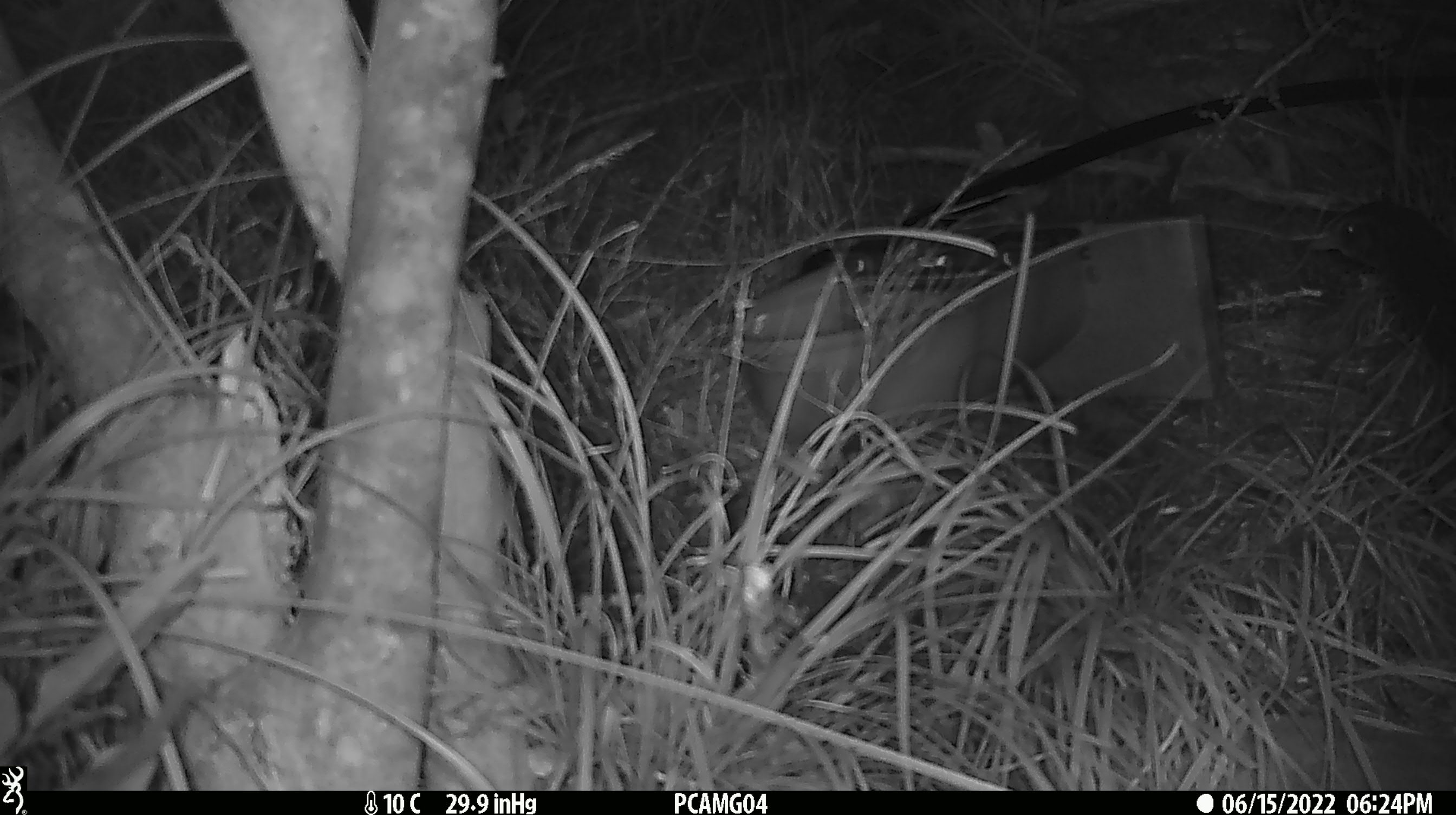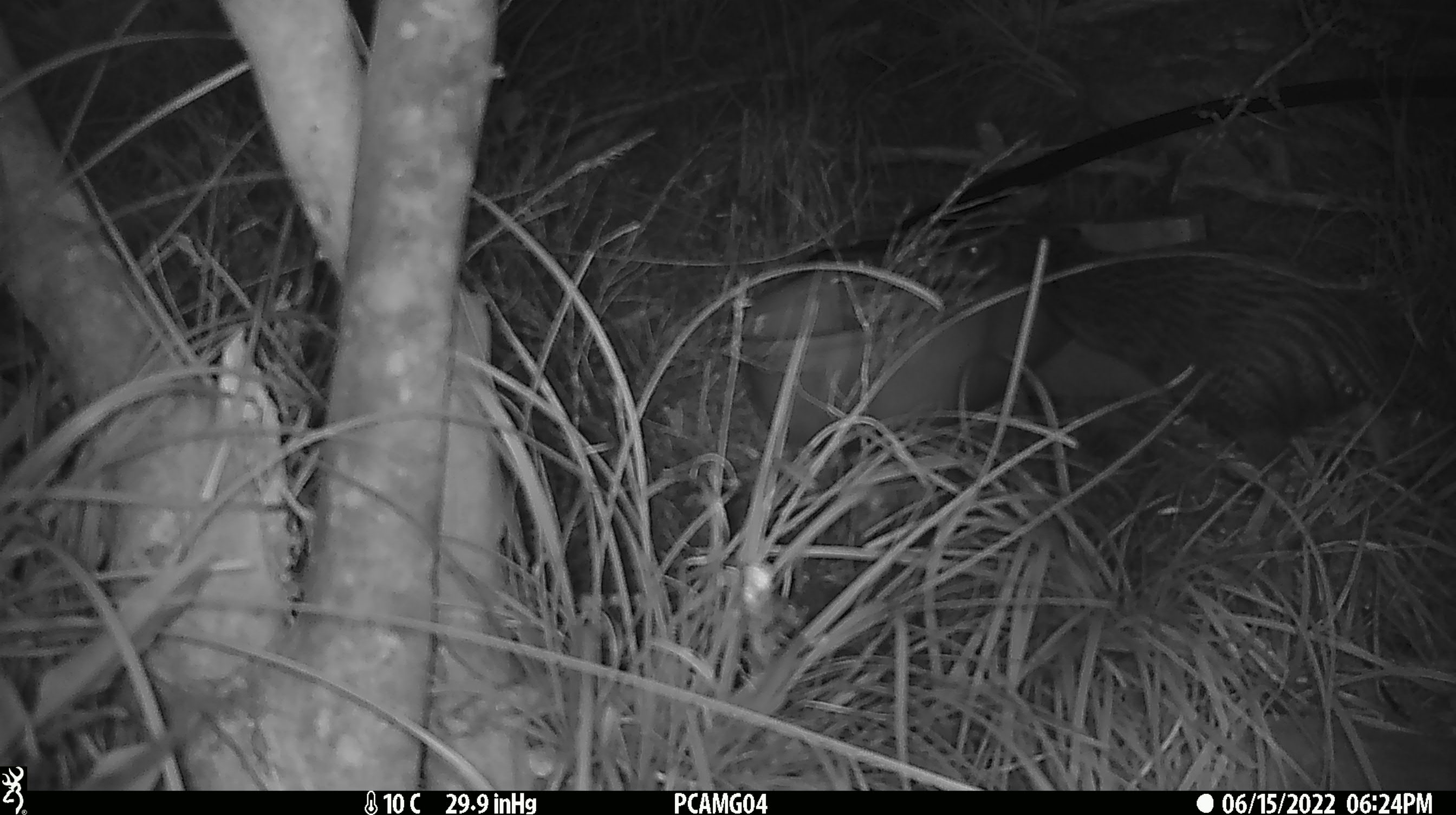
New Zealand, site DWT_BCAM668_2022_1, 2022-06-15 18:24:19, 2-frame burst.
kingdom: Animalia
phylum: Chordata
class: Aves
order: Gruiformes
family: Rallidae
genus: Gallirallus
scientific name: Gallirallus australis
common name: weka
Weka (Gallirallus australis).